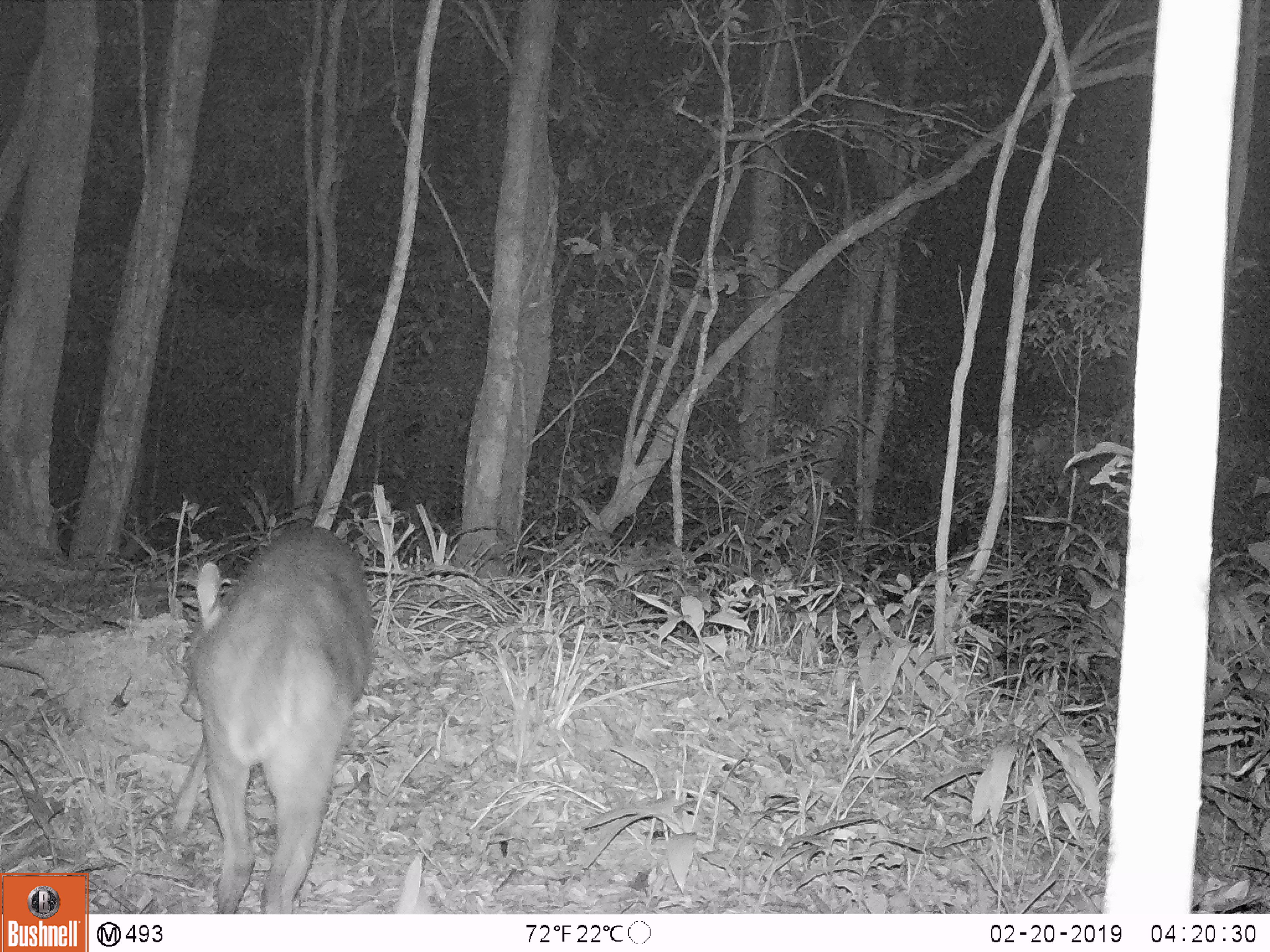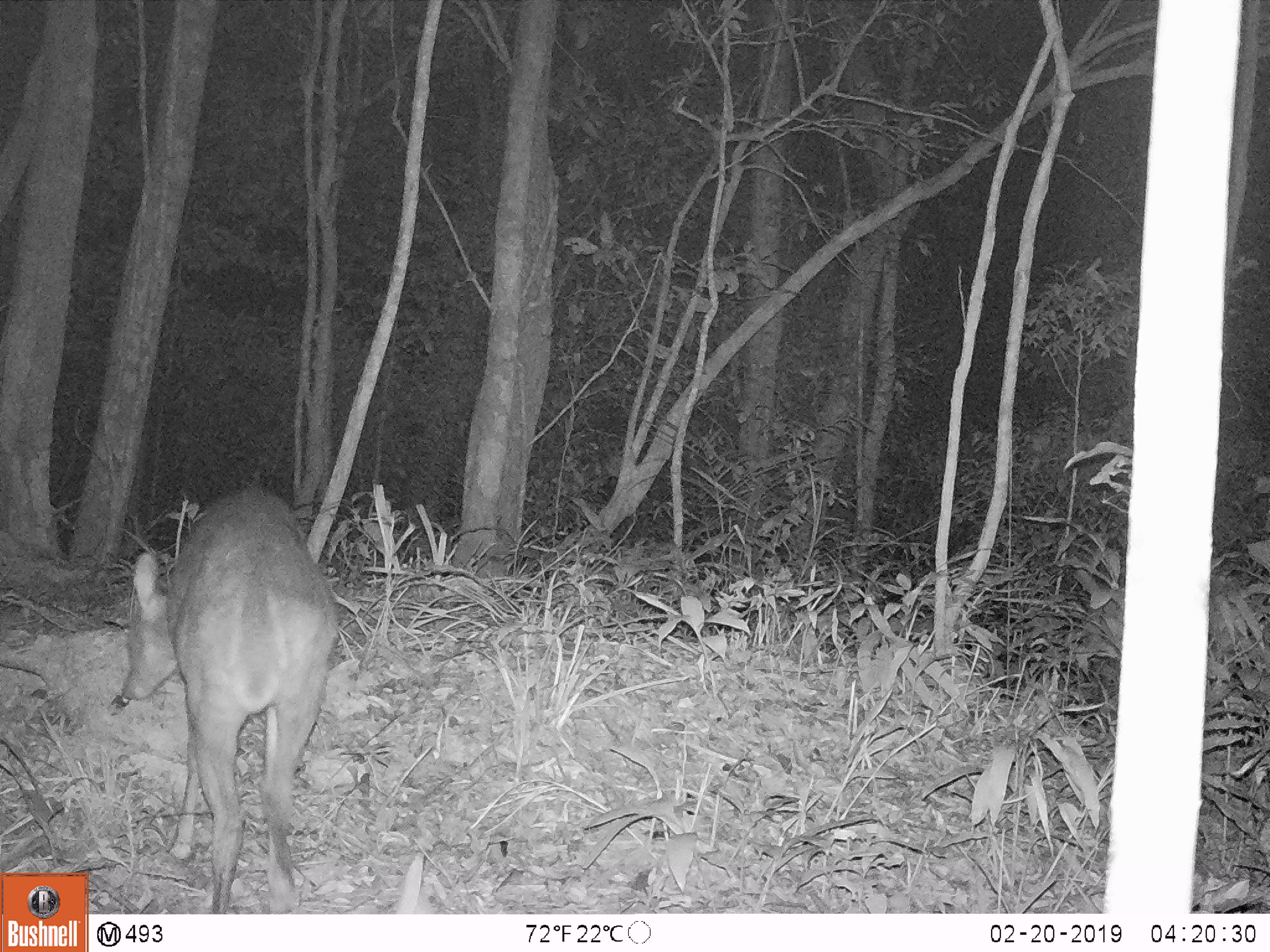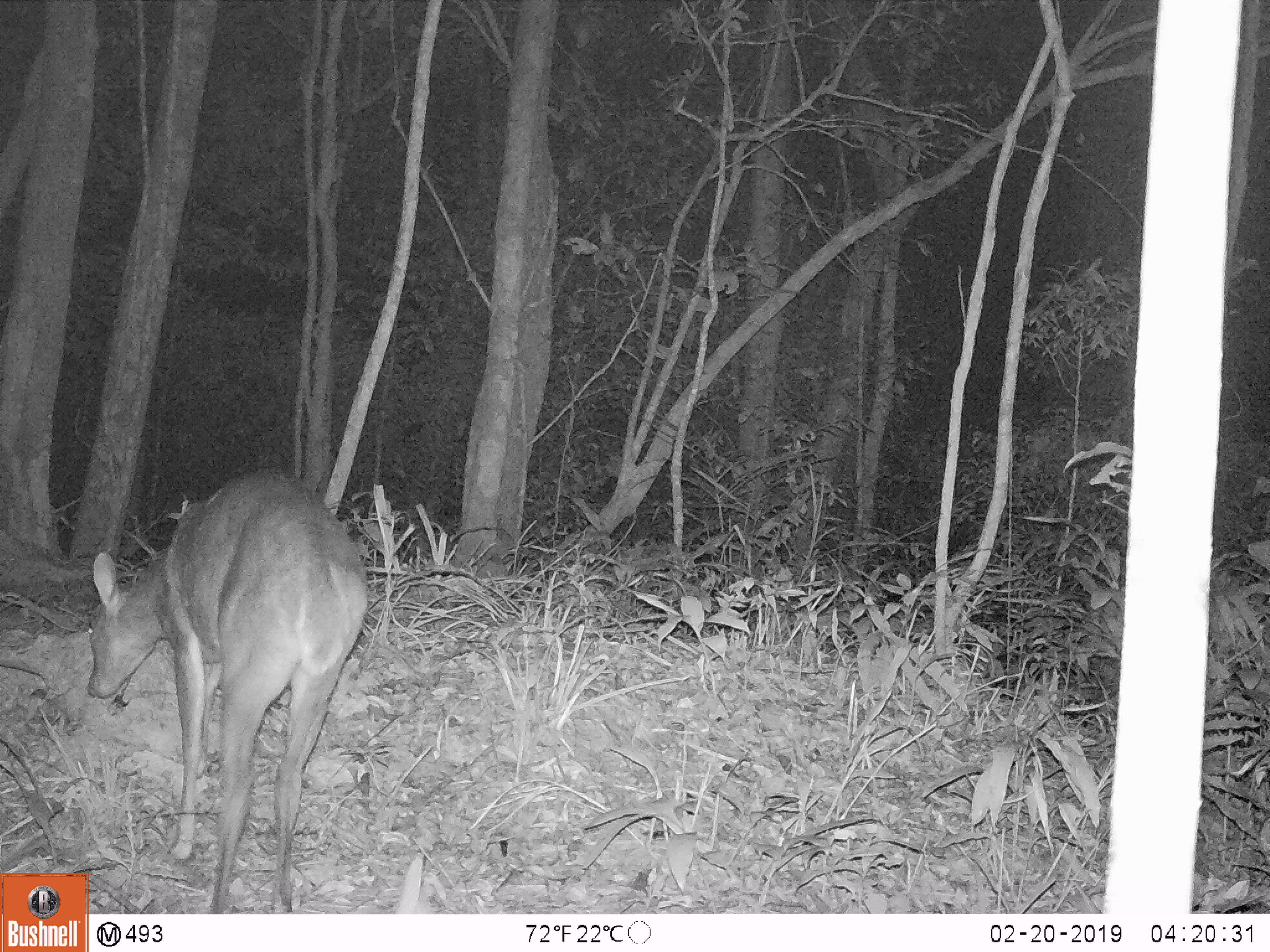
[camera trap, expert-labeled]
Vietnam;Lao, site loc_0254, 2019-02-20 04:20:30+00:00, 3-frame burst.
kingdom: Animalia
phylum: Chordata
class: Mammalia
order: Artiodactyla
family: Cervidae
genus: Muntiacus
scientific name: Muntiacus vuquangensis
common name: large-antlered muntjac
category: large antlered muntjac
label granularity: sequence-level